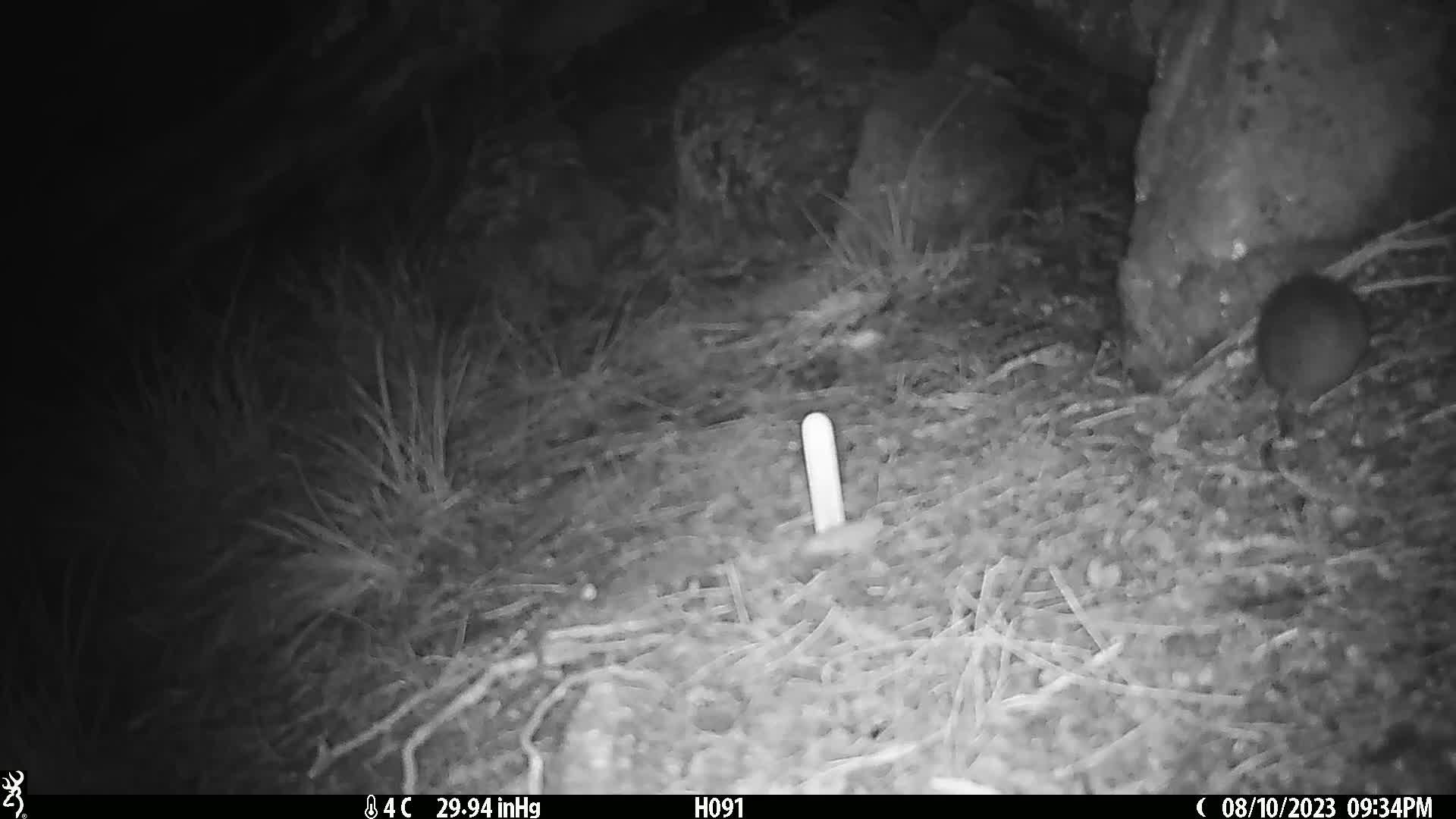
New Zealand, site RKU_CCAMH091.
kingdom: Animalia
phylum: Chordata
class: Mammalia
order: Rodentia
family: Muridae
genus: Rattus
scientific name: Rattus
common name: rat